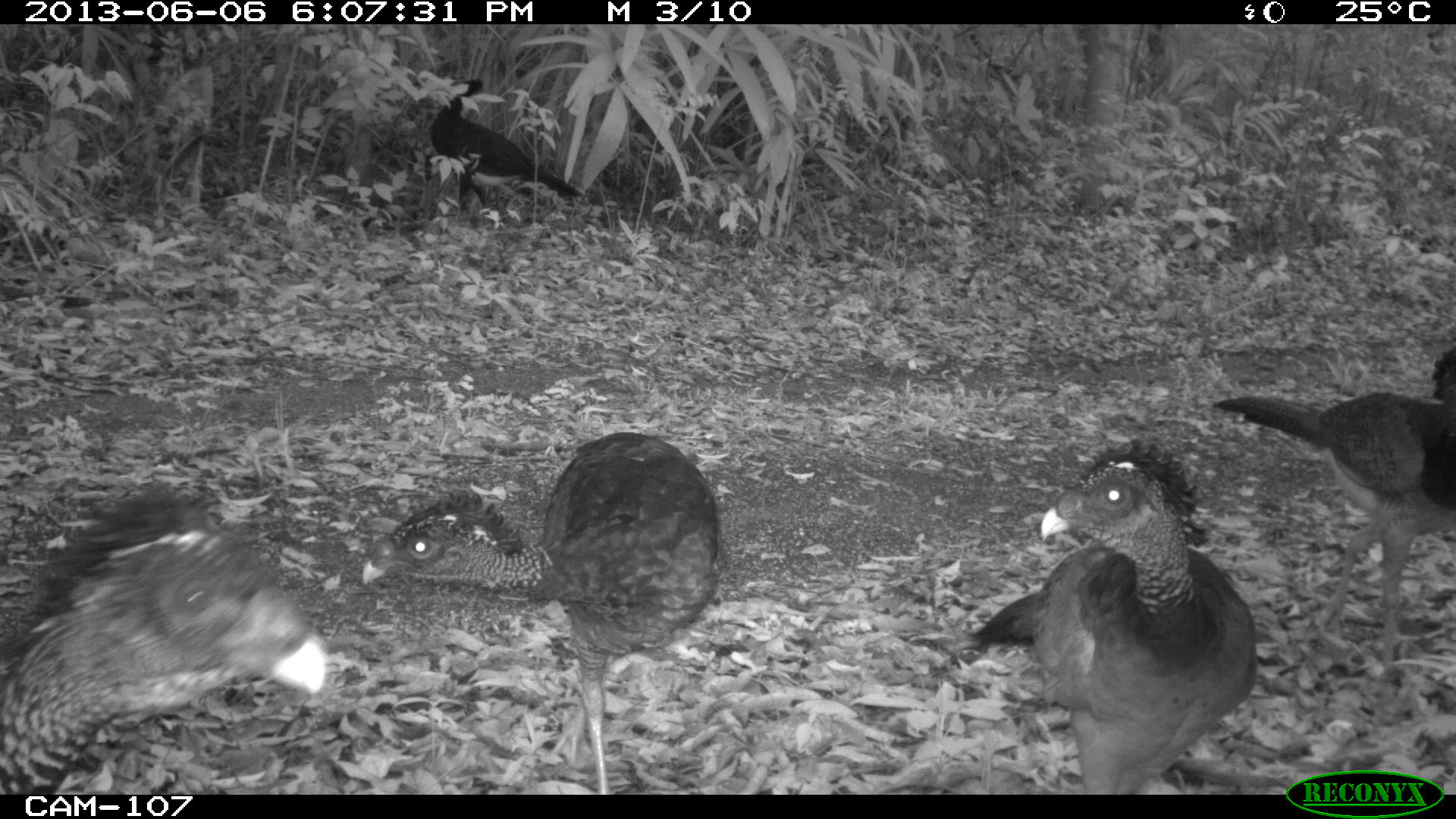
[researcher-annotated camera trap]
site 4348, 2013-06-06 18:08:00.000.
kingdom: Animalia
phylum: Chordata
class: Aves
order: Galliformes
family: Cracidae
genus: Crax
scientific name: Crax rubra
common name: great curassow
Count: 5.